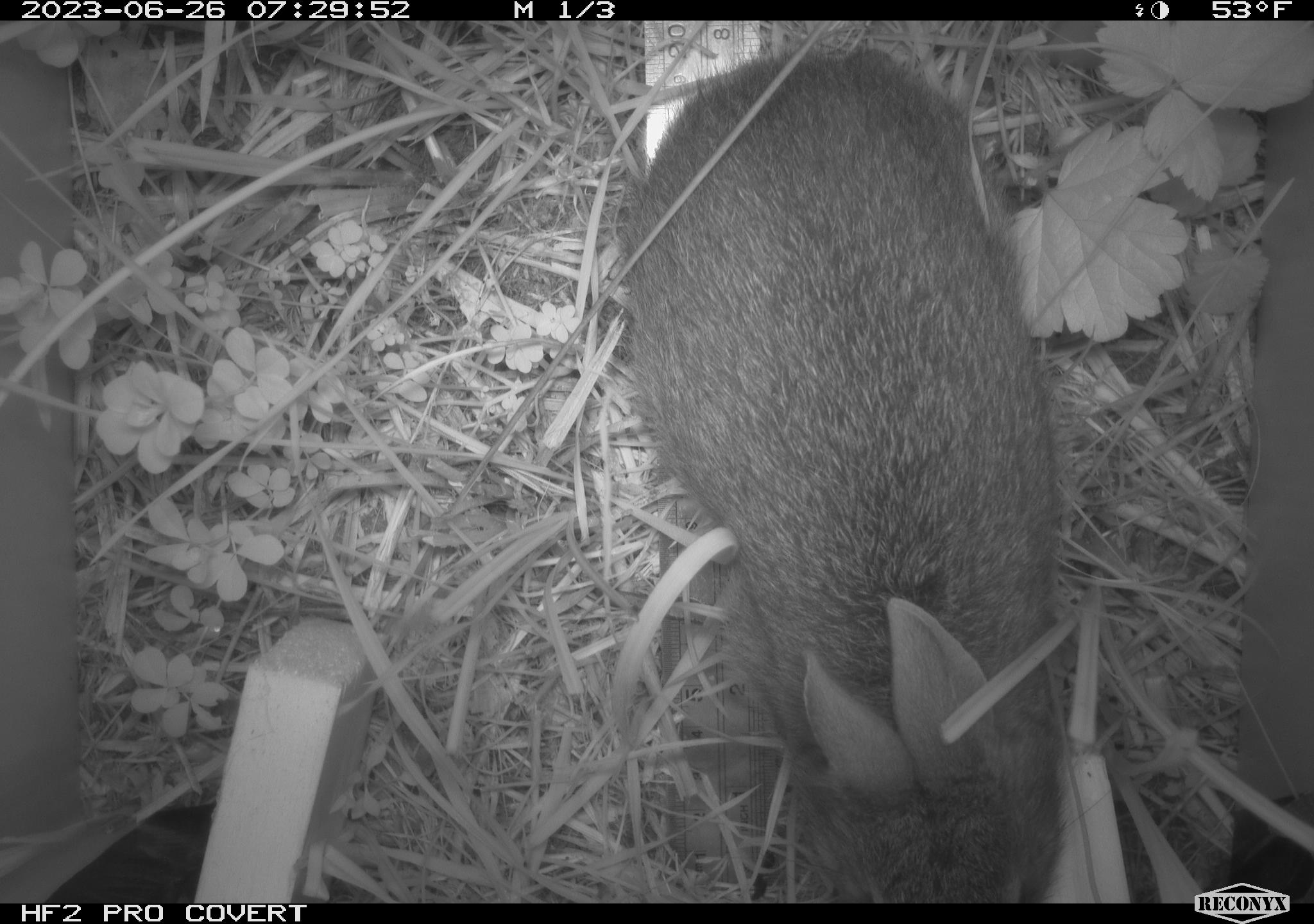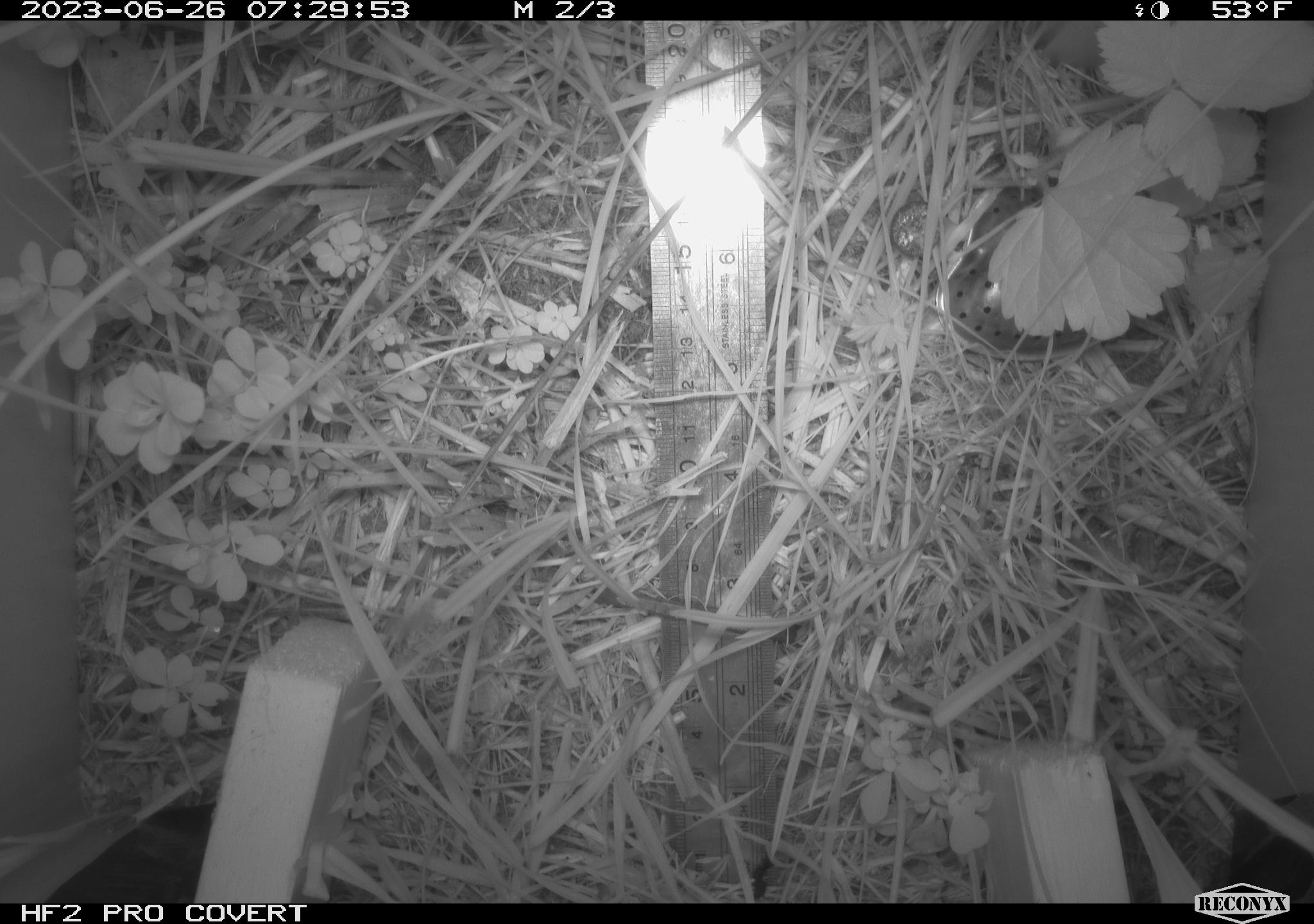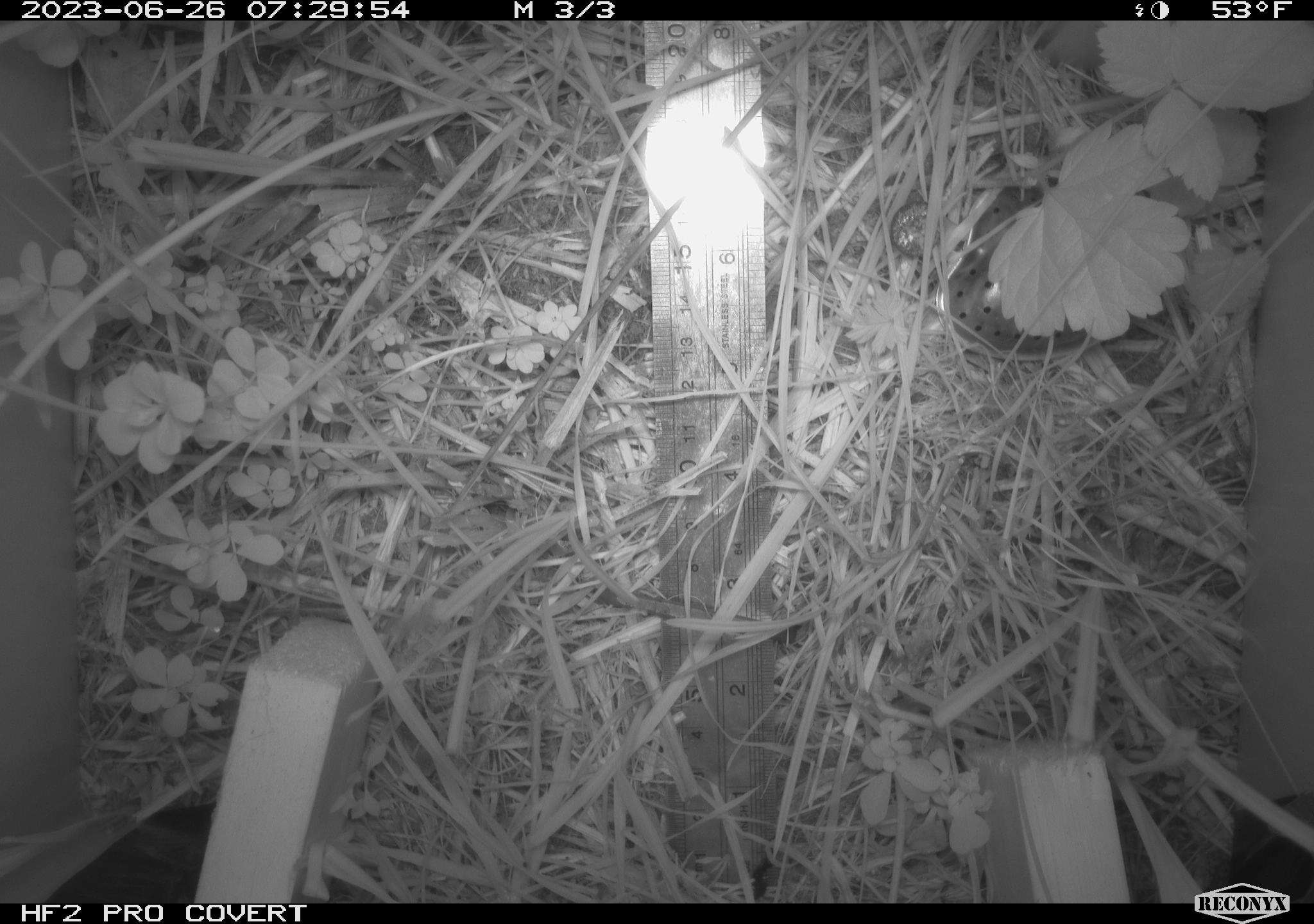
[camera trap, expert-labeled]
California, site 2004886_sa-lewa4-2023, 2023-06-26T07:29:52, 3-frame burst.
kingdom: Animalia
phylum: Chordata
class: Mammalia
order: Lagomorpha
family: Leporidae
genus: Sylvilagus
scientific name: Sylvilagus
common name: cottontail rabbits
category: sylvilagus species